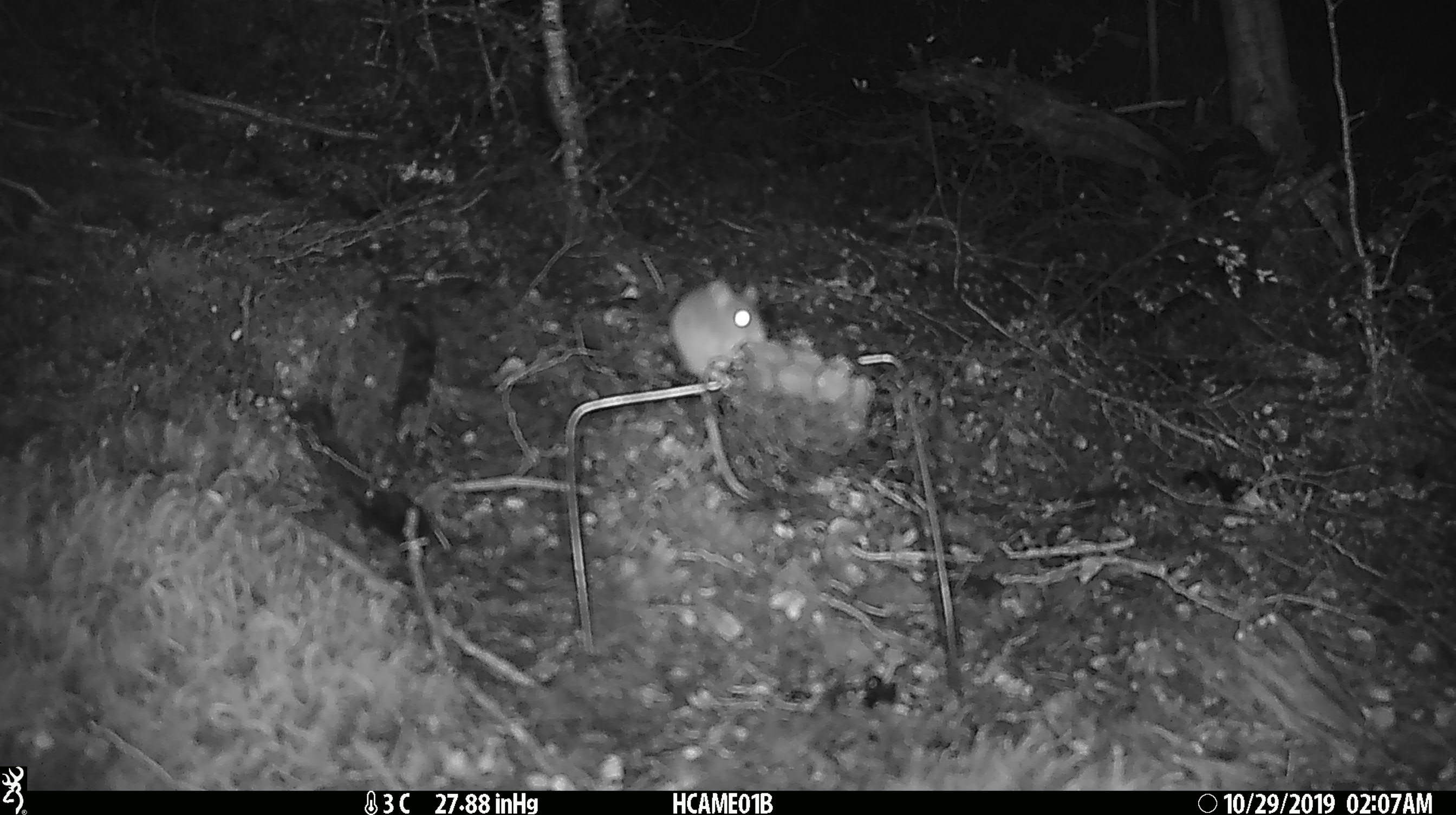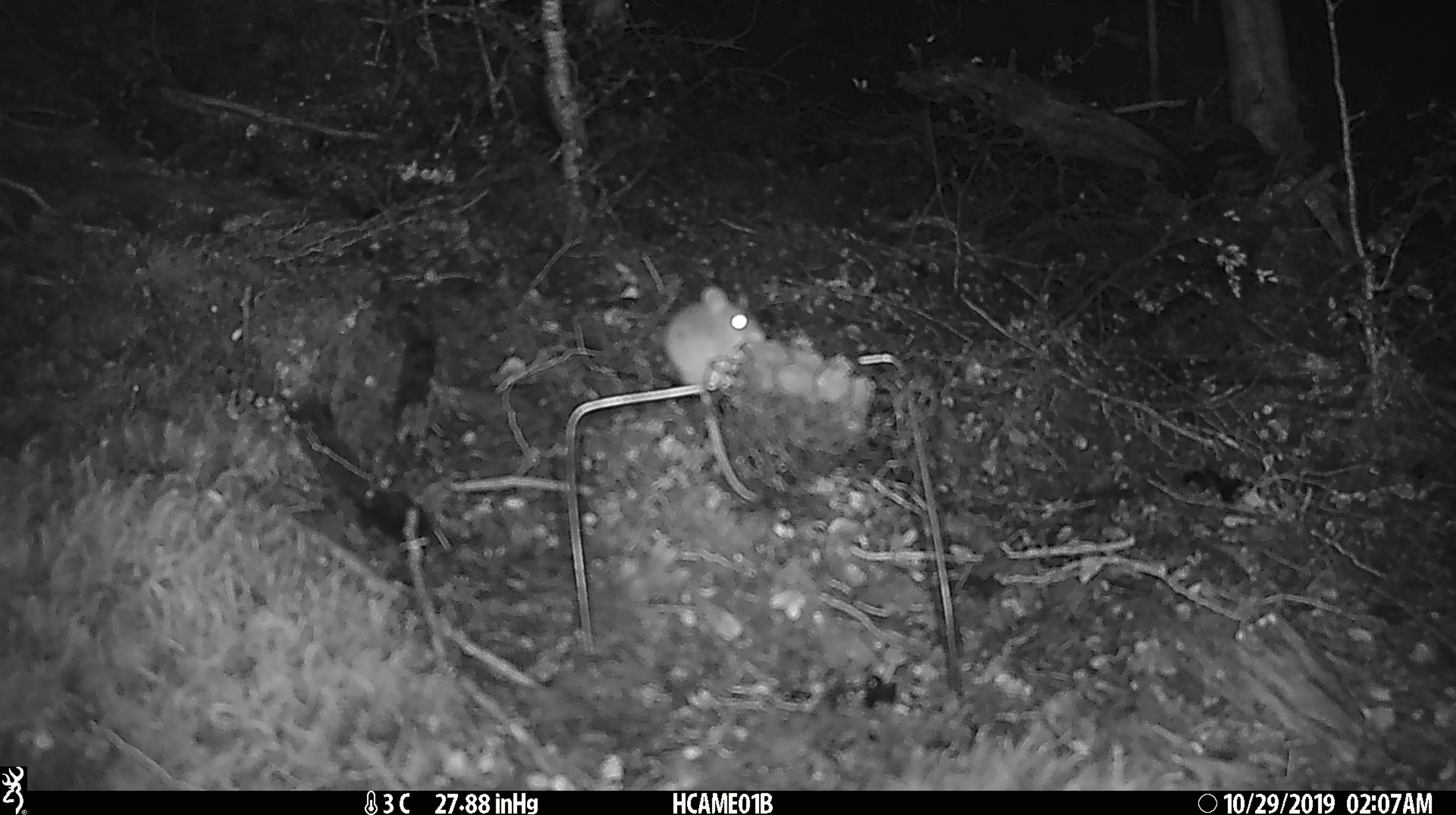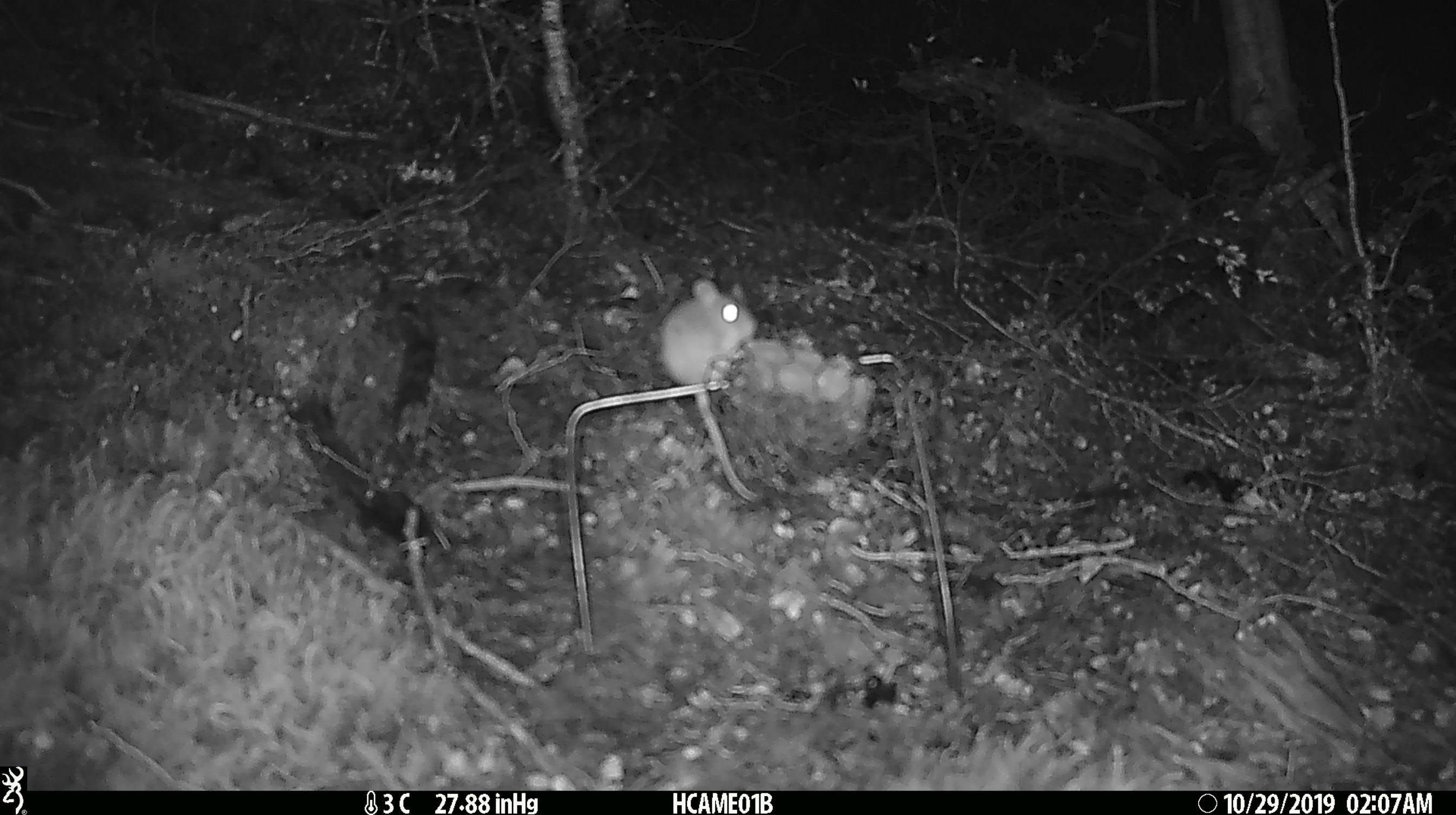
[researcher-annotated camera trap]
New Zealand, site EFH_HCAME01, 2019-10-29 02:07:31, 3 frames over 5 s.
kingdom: Animalia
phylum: Chordata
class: Mammalia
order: Rodentia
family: Muridae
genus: Mus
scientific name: Mus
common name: mouse